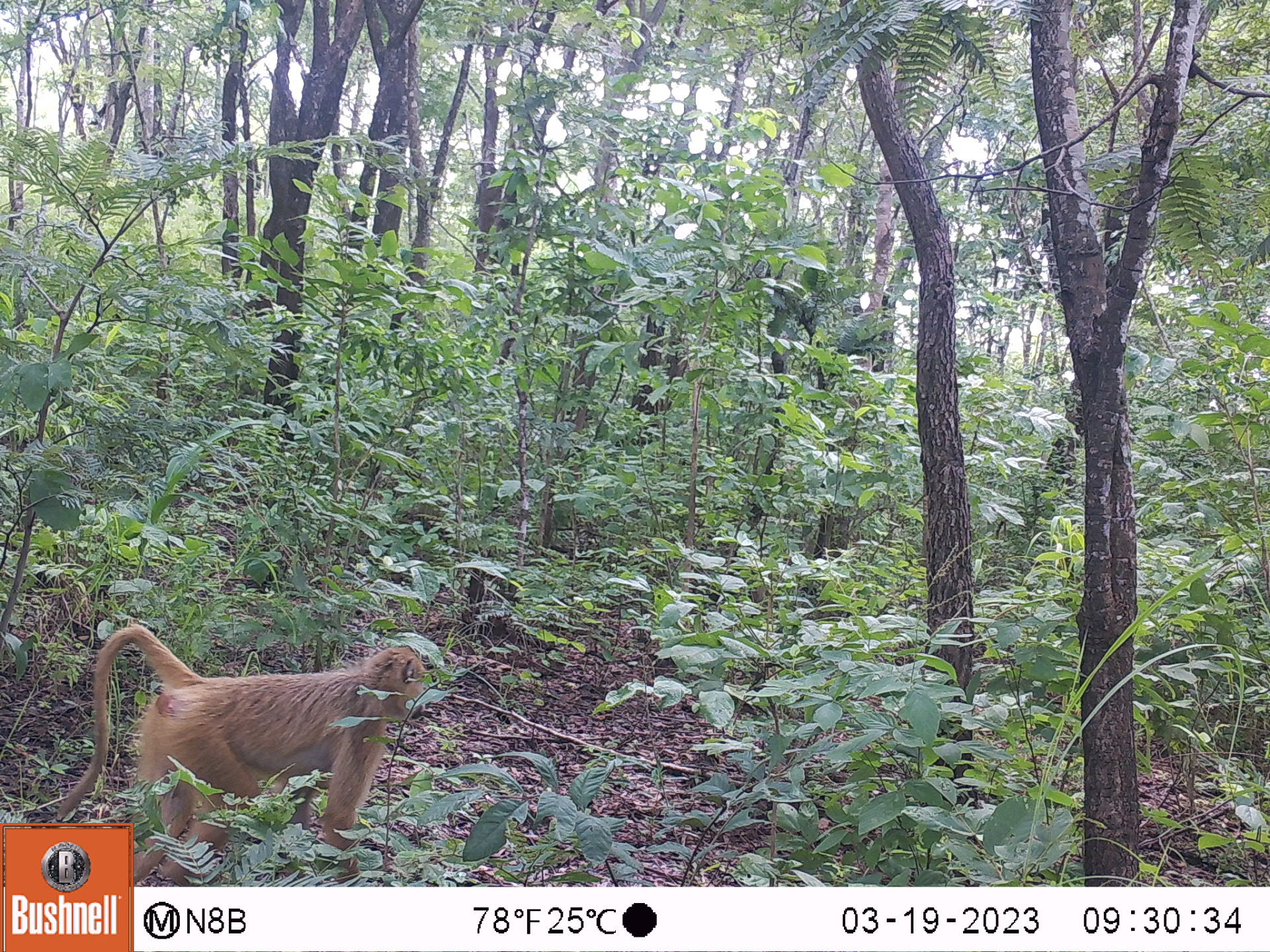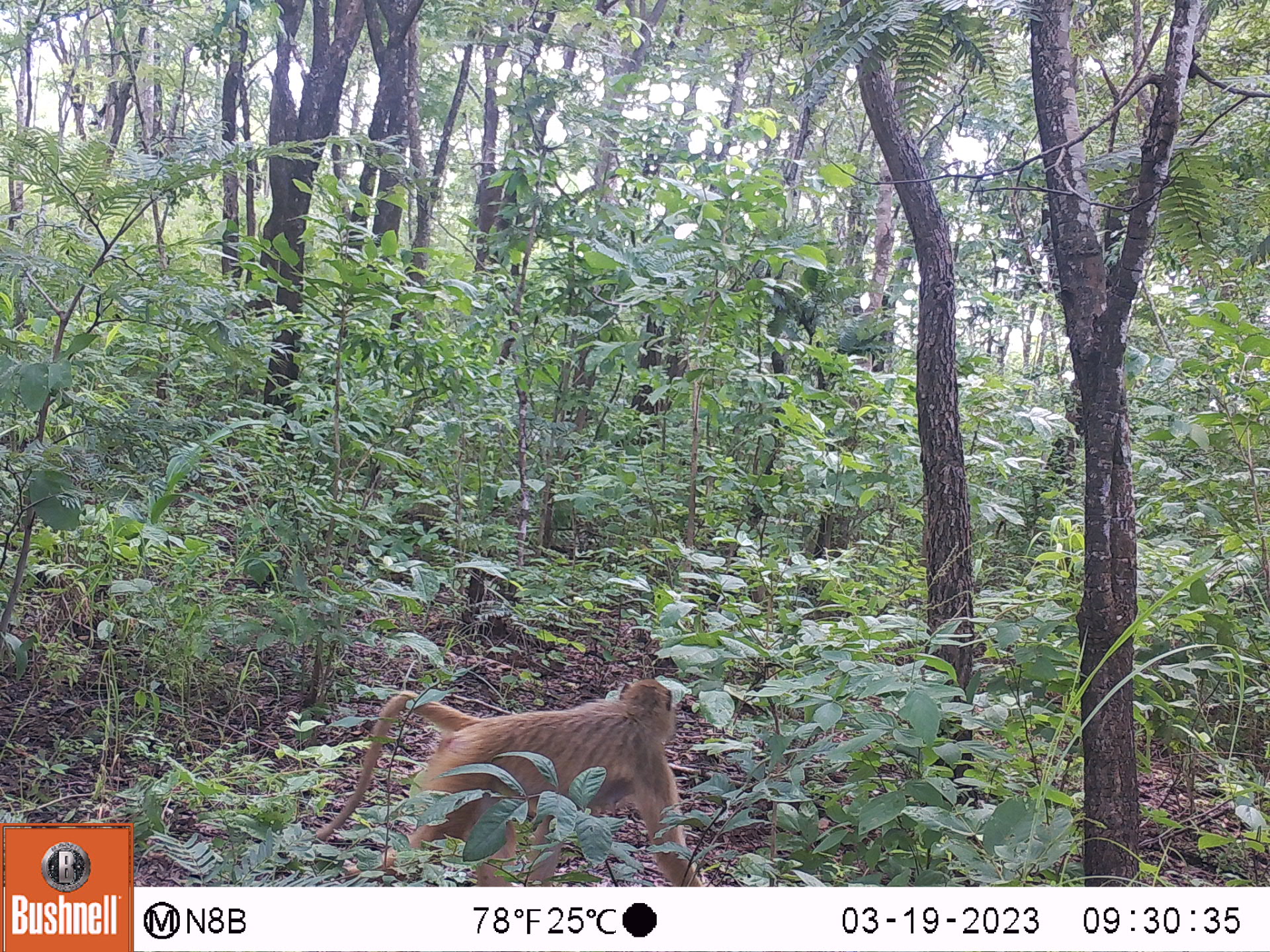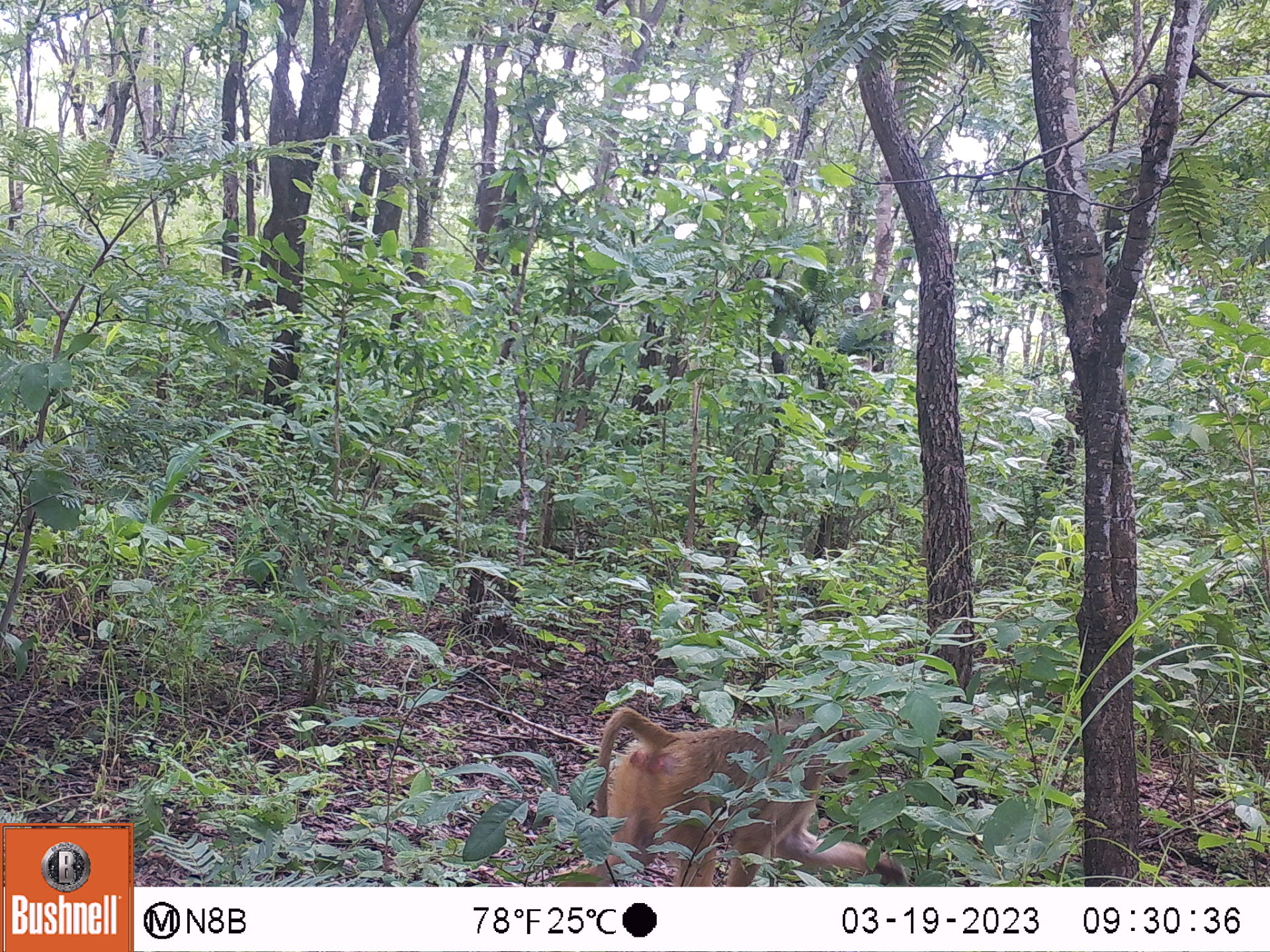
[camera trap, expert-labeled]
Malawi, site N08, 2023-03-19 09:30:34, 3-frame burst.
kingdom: Animalia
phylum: Chordata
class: Mammalia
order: Primates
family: Cercopithecidae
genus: Papio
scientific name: Papio cynocephalus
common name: yellow baboon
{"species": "yellow baboon (Papio cynocephalus)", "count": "1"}